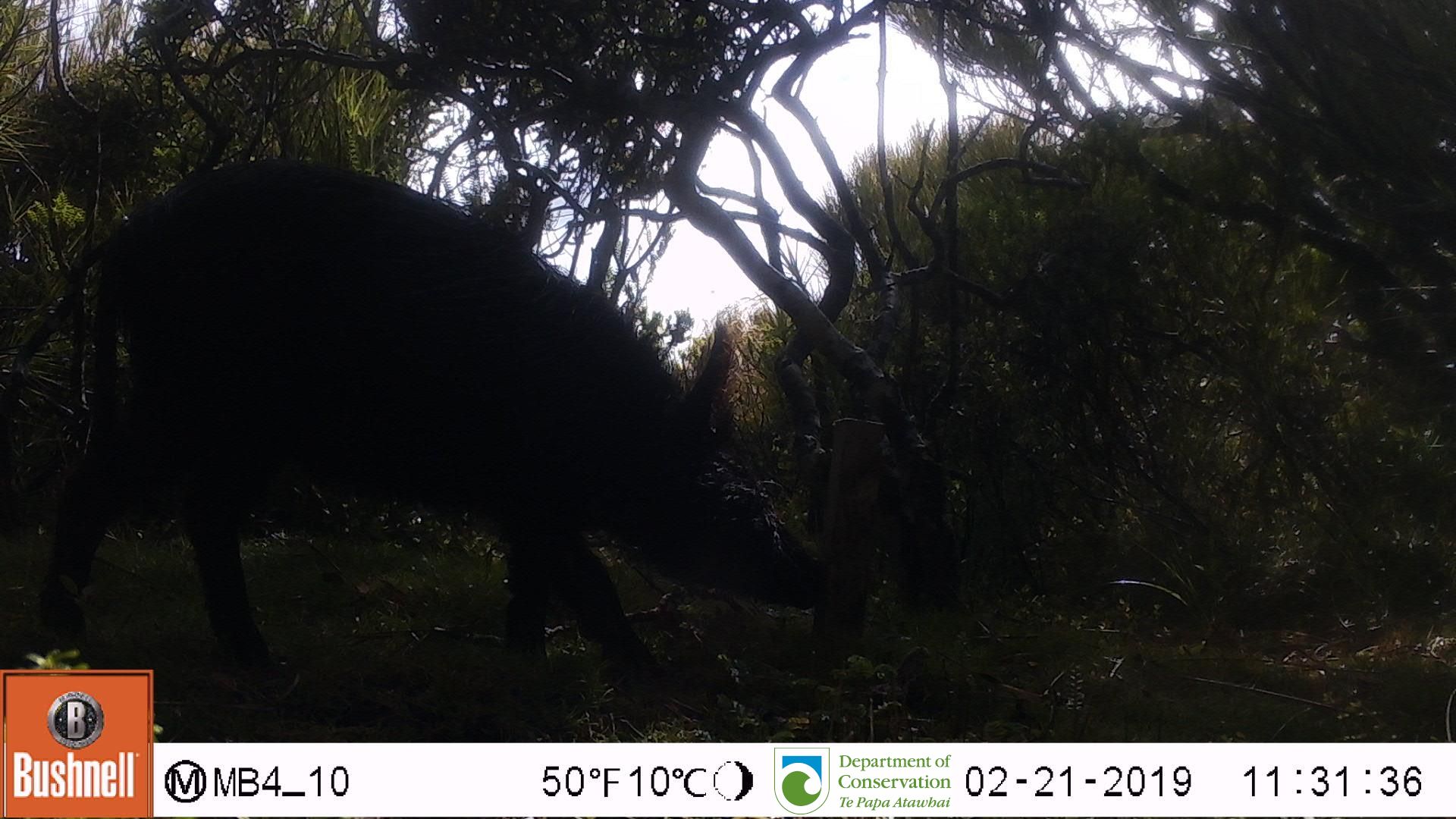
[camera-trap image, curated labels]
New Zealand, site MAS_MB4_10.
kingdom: Animalia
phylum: Chordata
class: Mammalia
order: Artiodactyla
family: Suidae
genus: Sus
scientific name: Sus scrofa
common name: pig